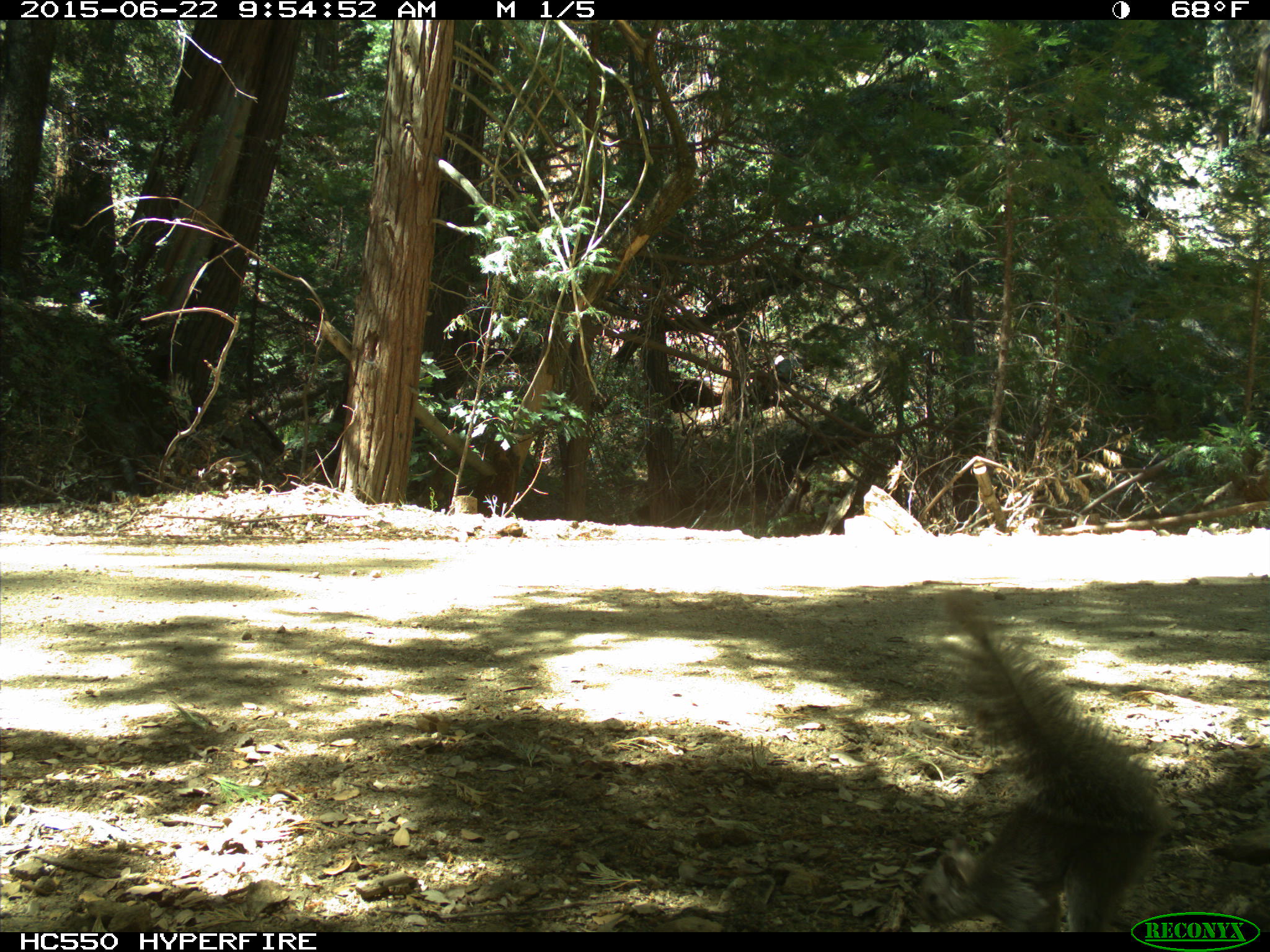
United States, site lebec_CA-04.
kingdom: Animalia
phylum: Chordata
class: Mammalia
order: Rodentia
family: Sciuridae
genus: Sciurus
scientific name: Sciurus carolinensis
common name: eastern gray squirrel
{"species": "Sciurus carolinensis (eastern gray squirrel)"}